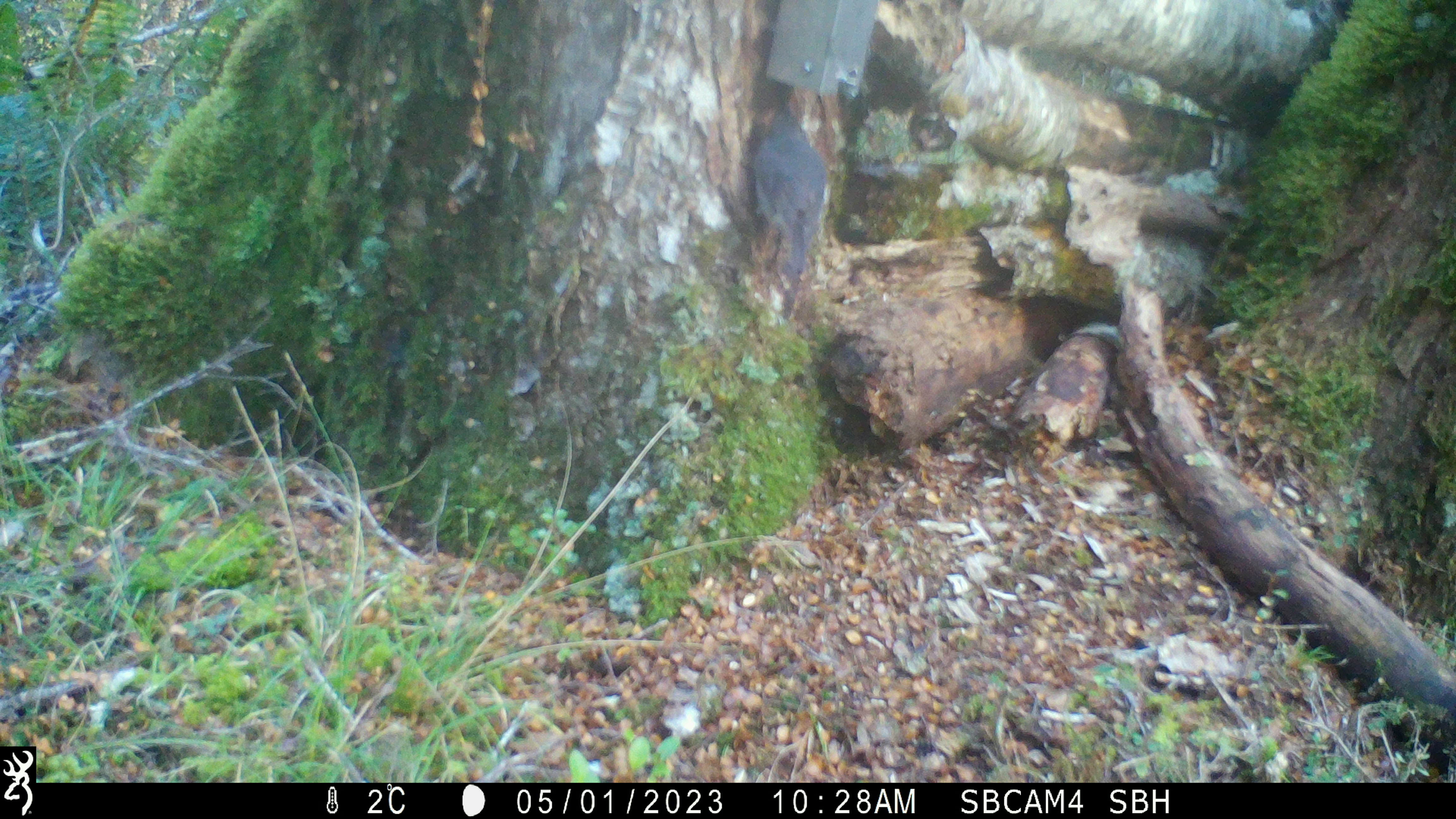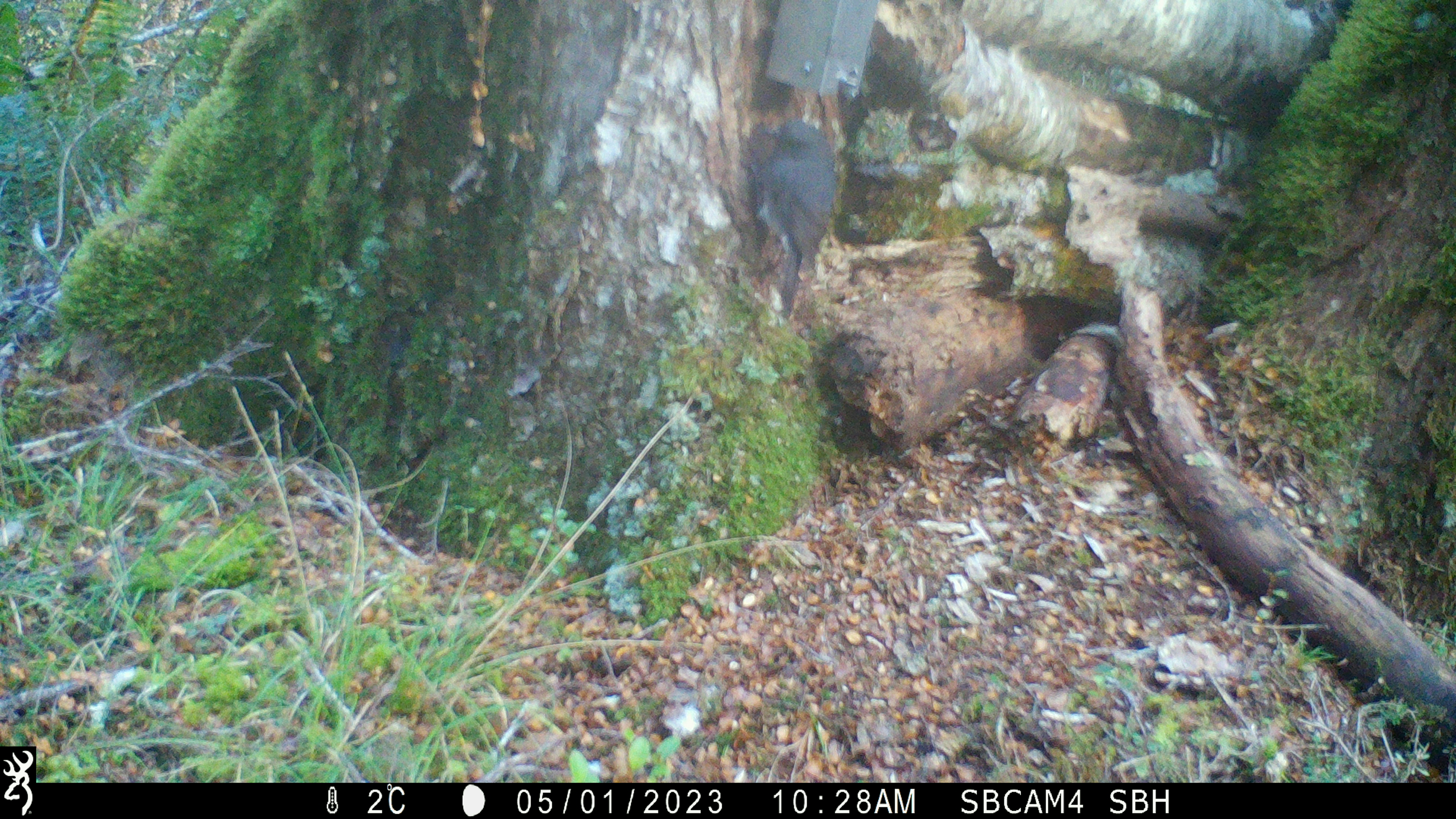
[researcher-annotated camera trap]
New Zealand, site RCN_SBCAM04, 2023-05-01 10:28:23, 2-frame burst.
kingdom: Animalia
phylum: Chordata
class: Aves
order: Passeriformes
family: Petroicidae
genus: Petroica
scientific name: Petroica australis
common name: new zealand robin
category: robin